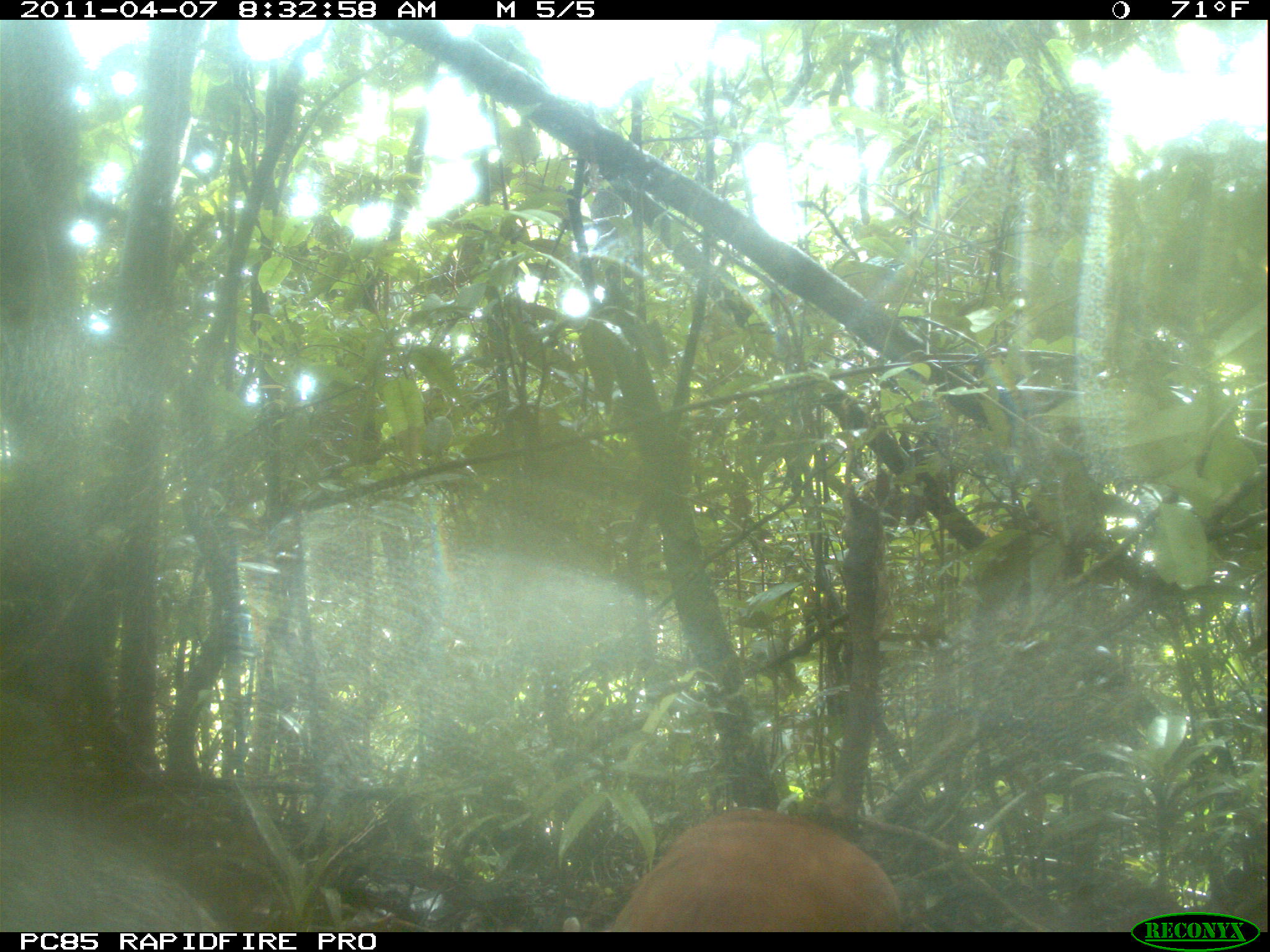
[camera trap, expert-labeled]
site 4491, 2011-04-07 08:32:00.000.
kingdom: Animalia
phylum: Chordata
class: Aves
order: Pelecaniformes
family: Threskiornithidae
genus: Lophotibis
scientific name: Lophotibis cristata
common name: madagascan ibis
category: lophotibis cristataa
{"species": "lophotibis cristataa (madagascan ibis) (Lophotibis cristata)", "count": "2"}